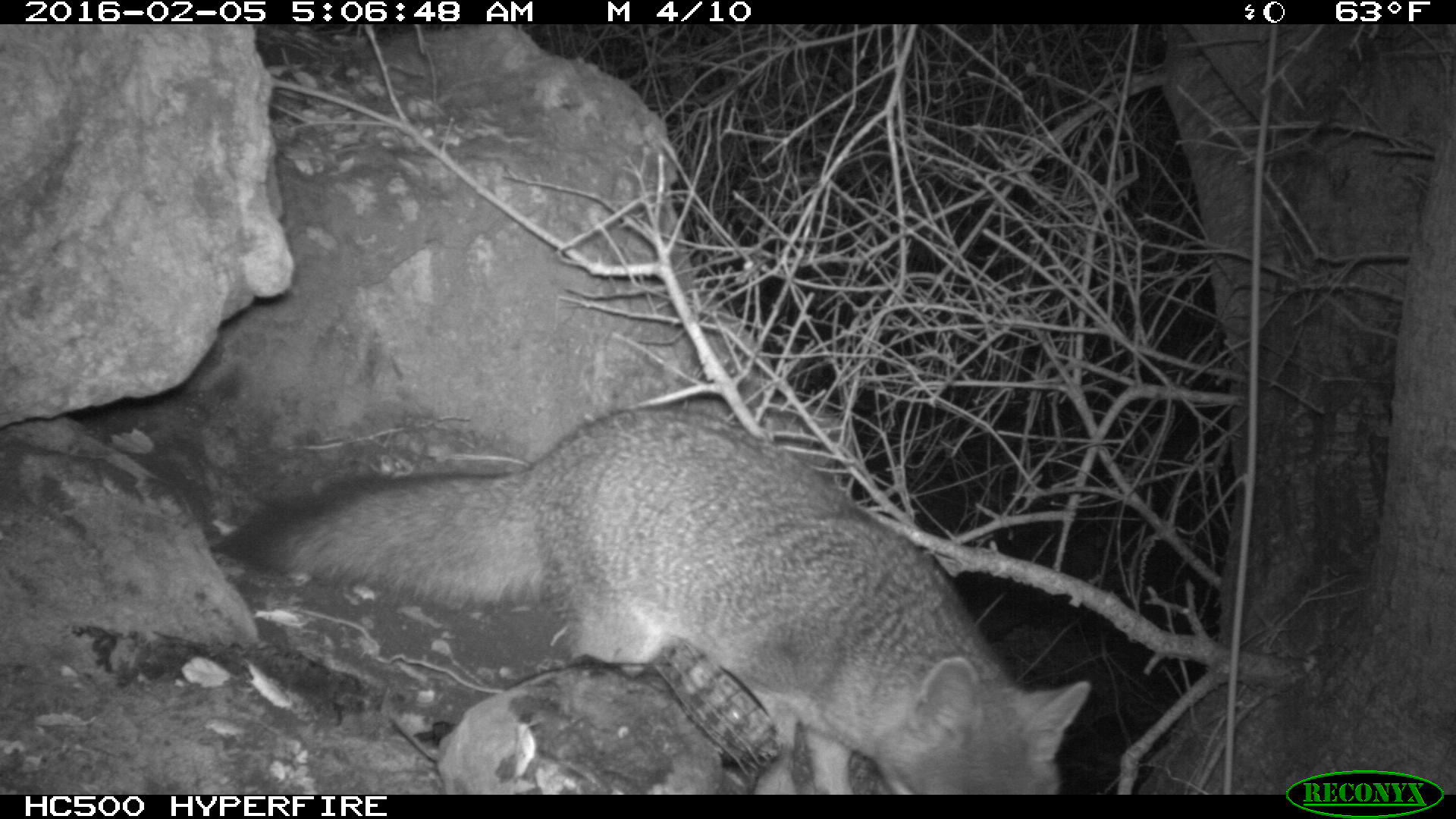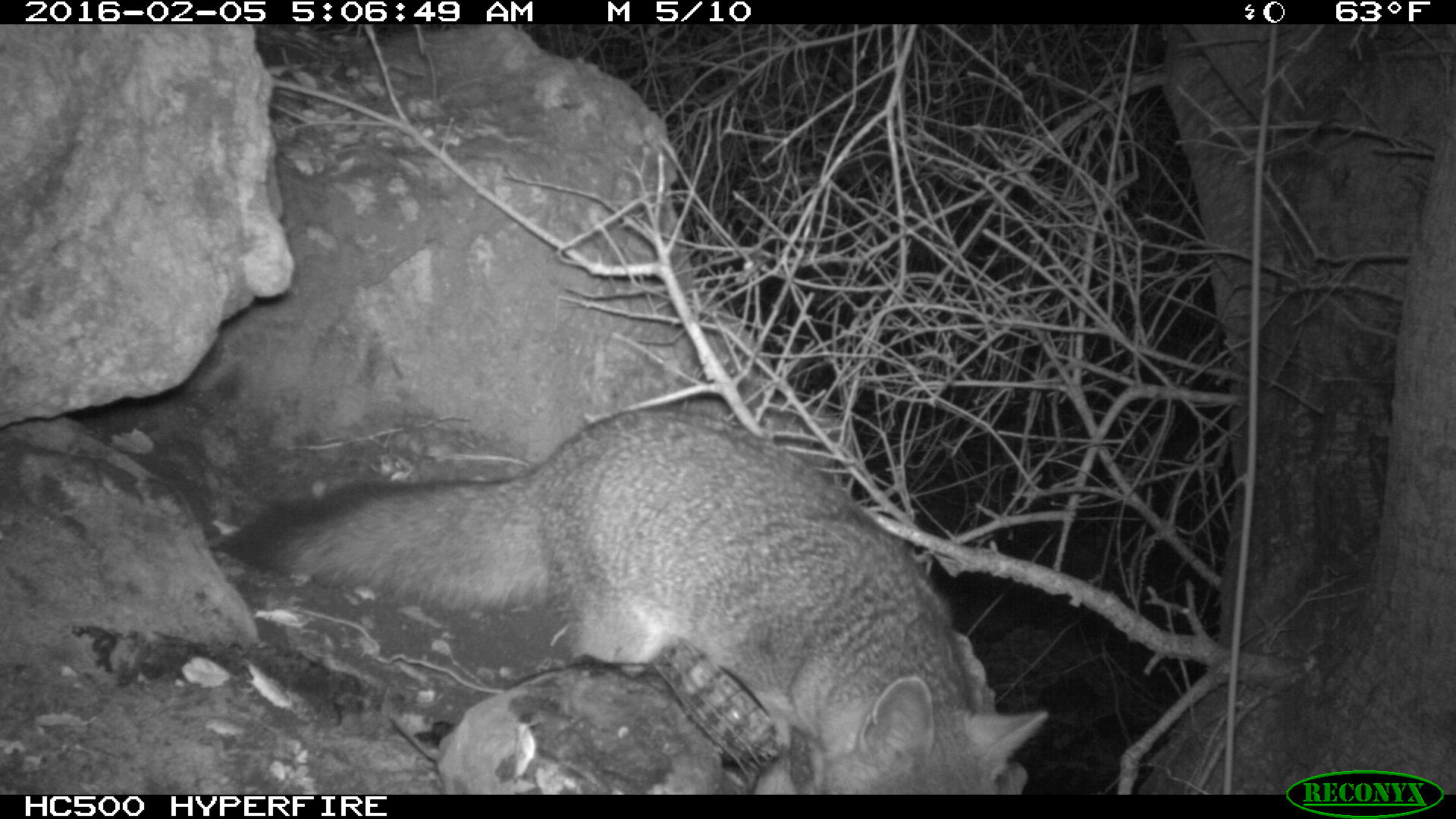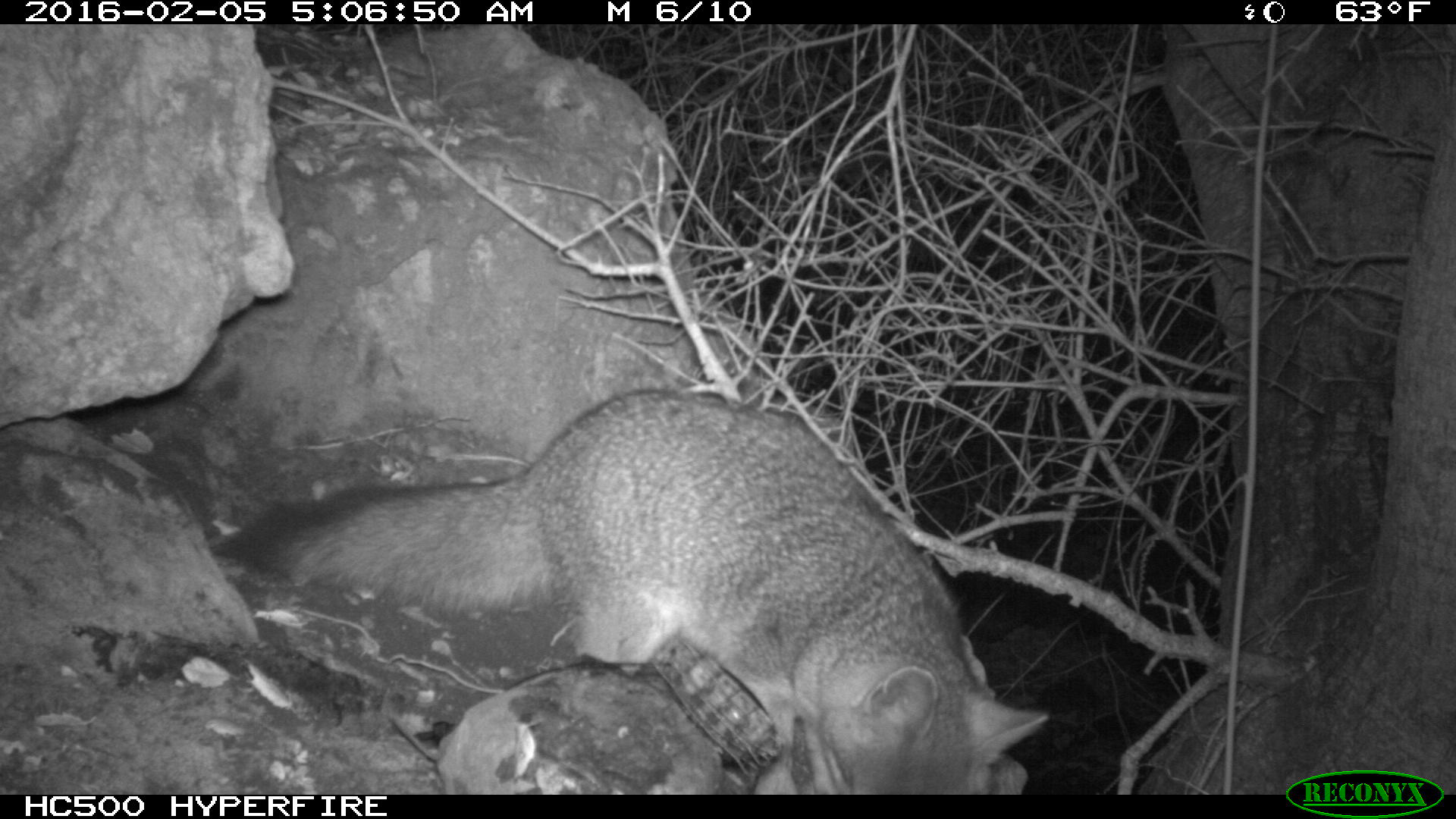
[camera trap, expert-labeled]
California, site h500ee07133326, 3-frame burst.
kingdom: Animalia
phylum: Chordata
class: Mammalia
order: Carnivora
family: Canidae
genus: Urocyon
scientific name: Urocyon littoralis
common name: island fox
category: fox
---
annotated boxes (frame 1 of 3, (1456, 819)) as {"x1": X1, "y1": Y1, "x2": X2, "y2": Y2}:
fox: {"x1": 205, "y1": 411, "x2": 1090, "y2": 795}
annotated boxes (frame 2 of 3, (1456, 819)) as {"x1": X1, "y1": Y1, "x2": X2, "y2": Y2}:
fox: {"x1": 224, "y1": 413, "x2": 1047, "y2": 794}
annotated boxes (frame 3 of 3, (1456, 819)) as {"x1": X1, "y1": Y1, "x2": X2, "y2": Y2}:
fox: {"x1": 208, "y1": 391, "x2": 1046, "y2": 794}